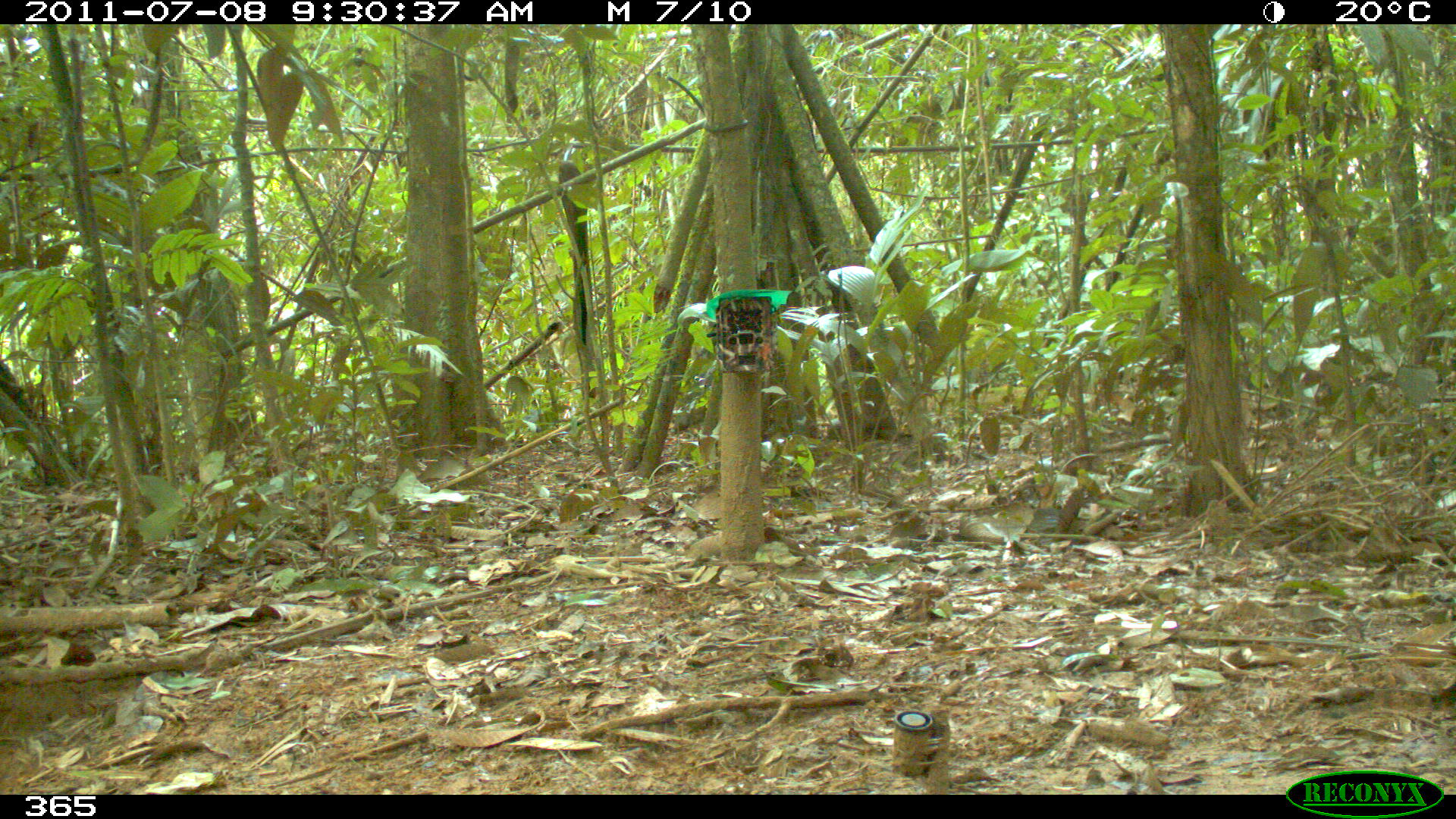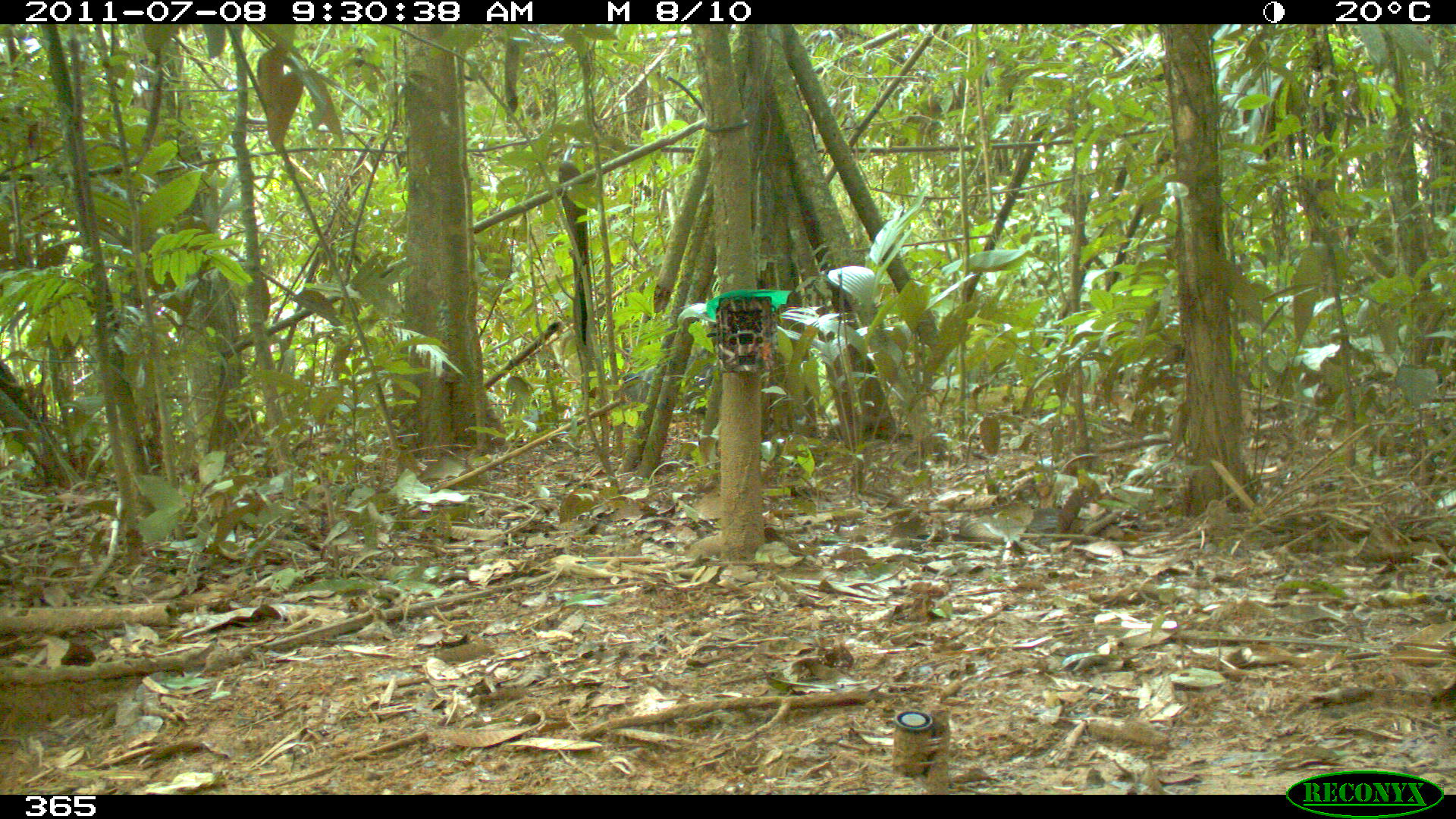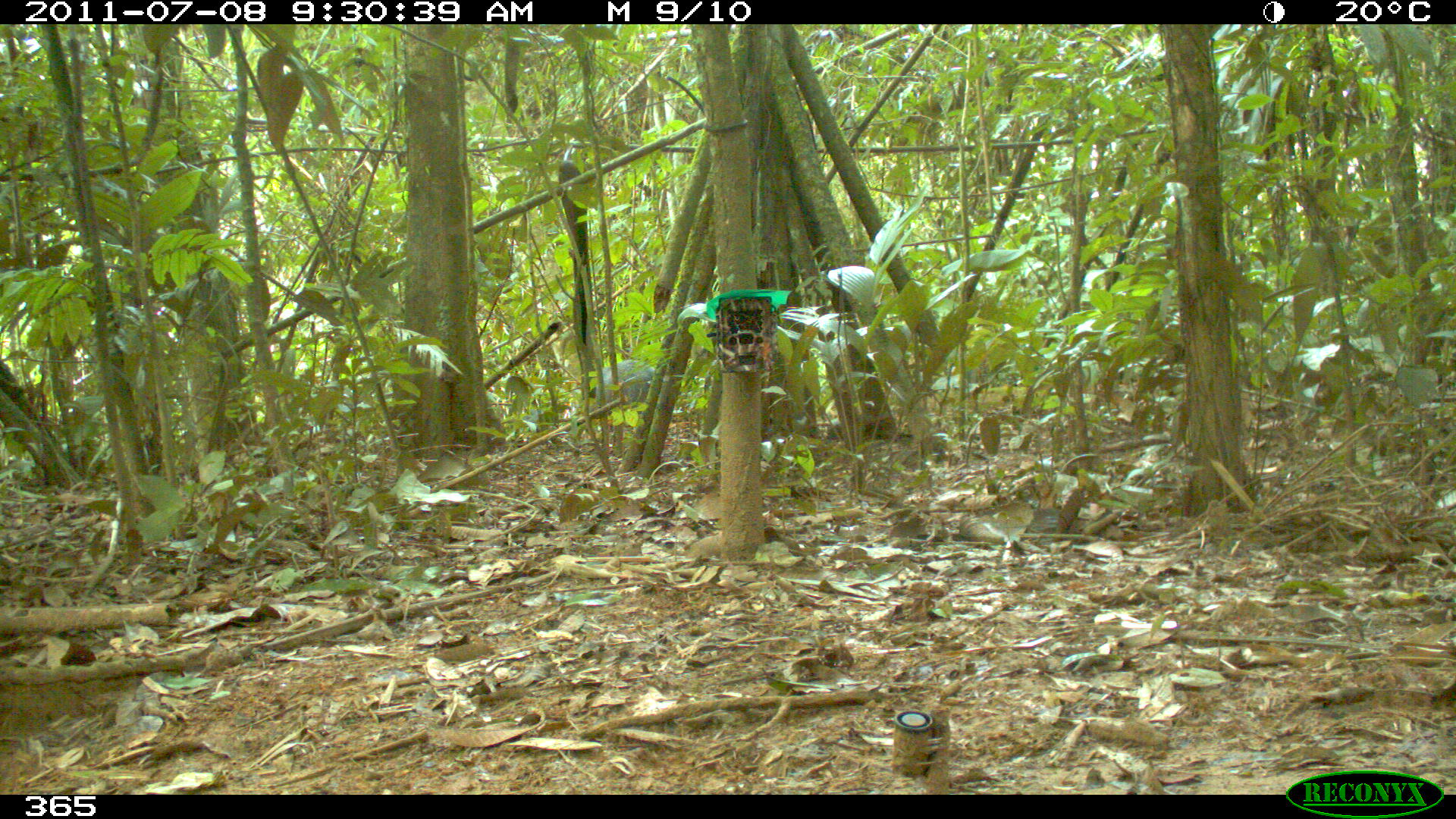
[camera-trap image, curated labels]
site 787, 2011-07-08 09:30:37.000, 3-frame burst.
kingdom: Animalia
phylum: Chordata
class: Mammalia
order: Artiodactyla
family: Tayassuidae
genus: Pecari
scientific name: Pecari tajacu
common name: collared peccary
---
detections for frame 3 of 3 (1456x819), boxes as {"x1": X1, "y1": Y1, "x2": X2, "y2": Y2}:
pecari tajacu: {"x1": 590, "y1": 360, "x2": 660, "y2": 416}